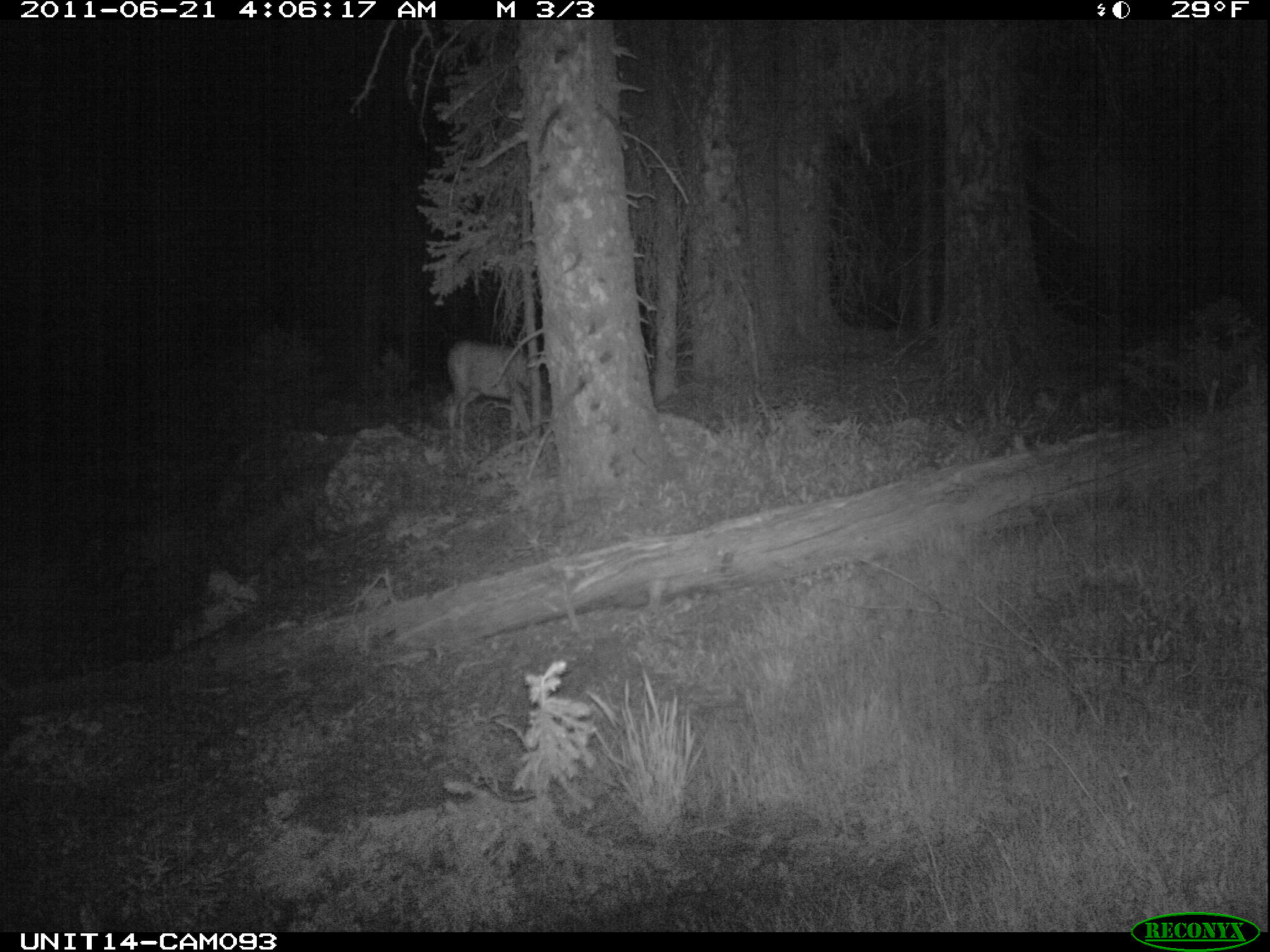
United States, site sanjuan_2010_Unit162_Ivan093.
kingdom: Animalia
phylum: Chordata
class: Mammalia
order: Artiodactyla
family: Cervidae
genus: Odocoileus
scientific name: Odocoileus hemionus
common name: mule deer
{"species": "Odocoileus hemionus (mule deer)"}